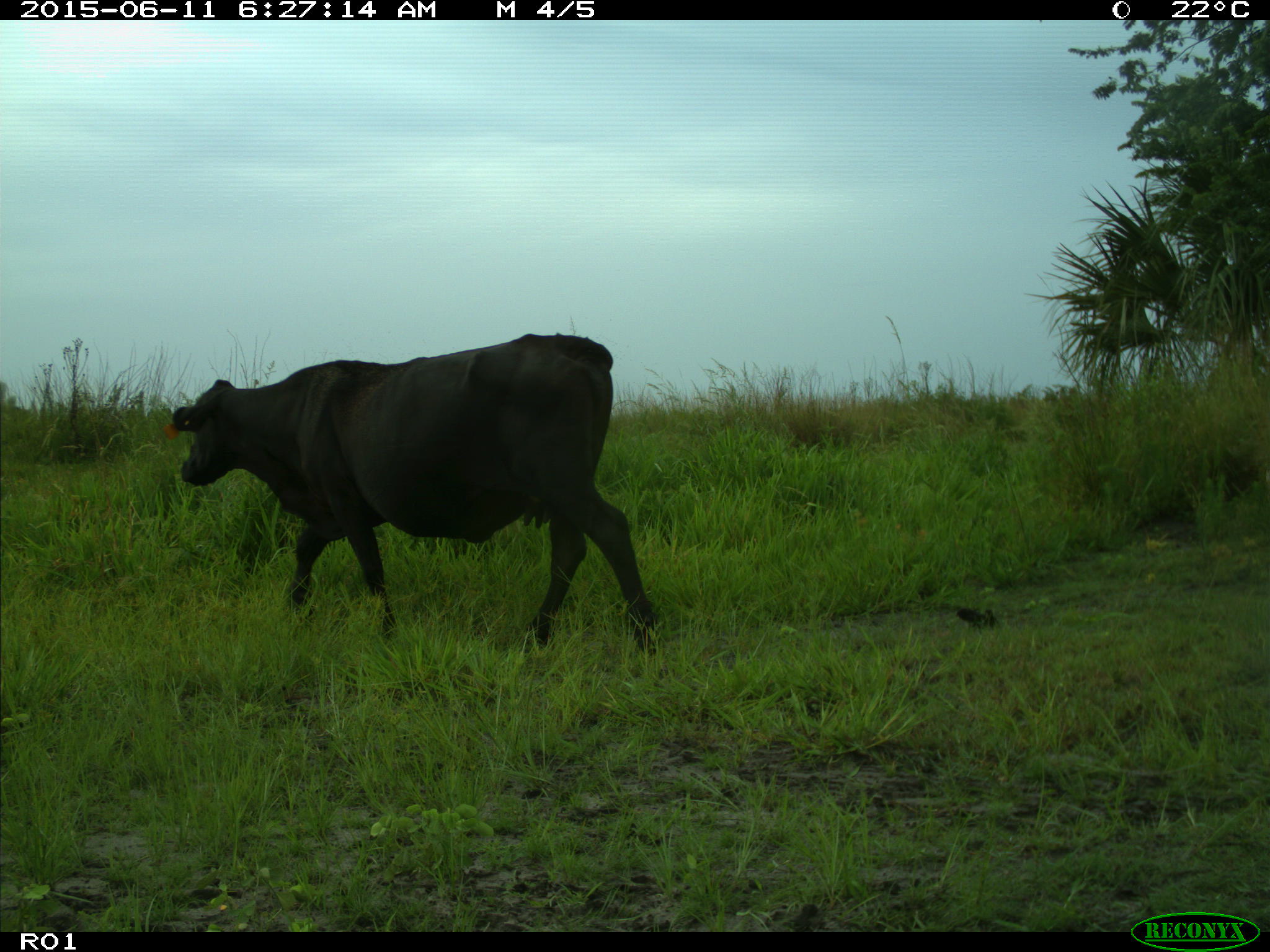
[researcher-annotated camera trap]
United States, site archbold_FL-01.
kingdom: Animalia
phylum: Chordata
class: Mammalia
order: Artiodactyla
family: Bovidae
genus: Bos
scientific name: Bos taurus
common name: domestic cow